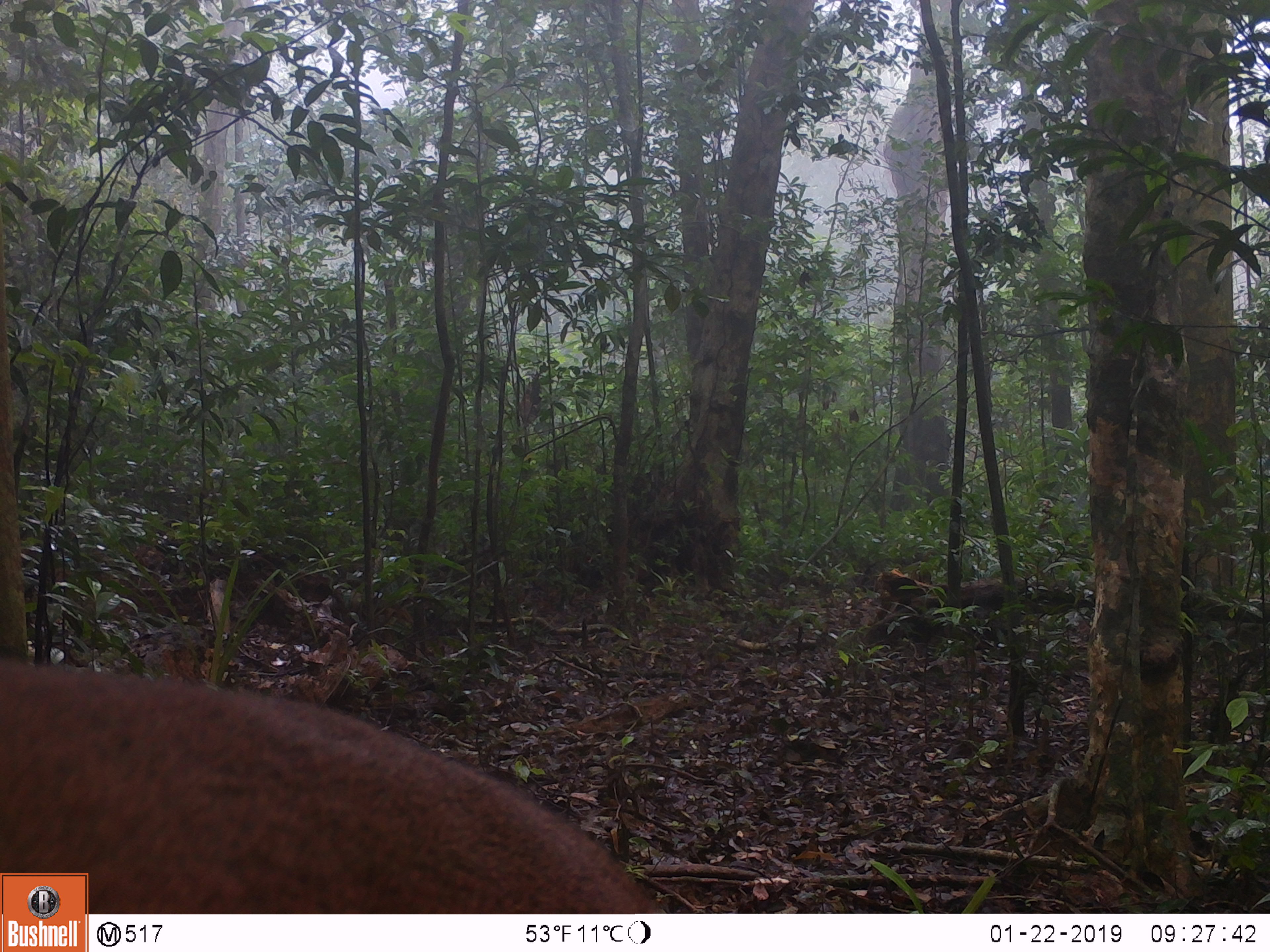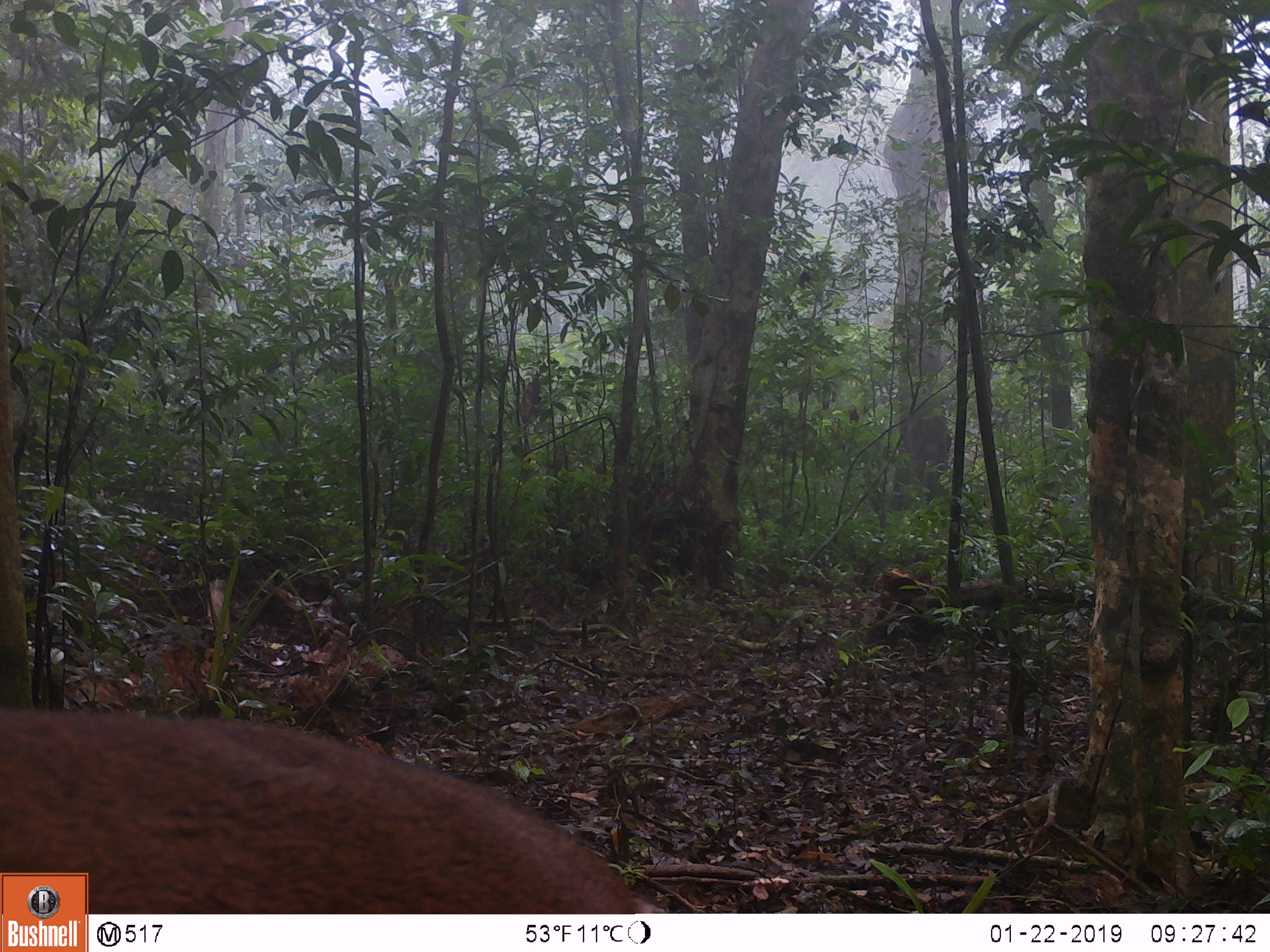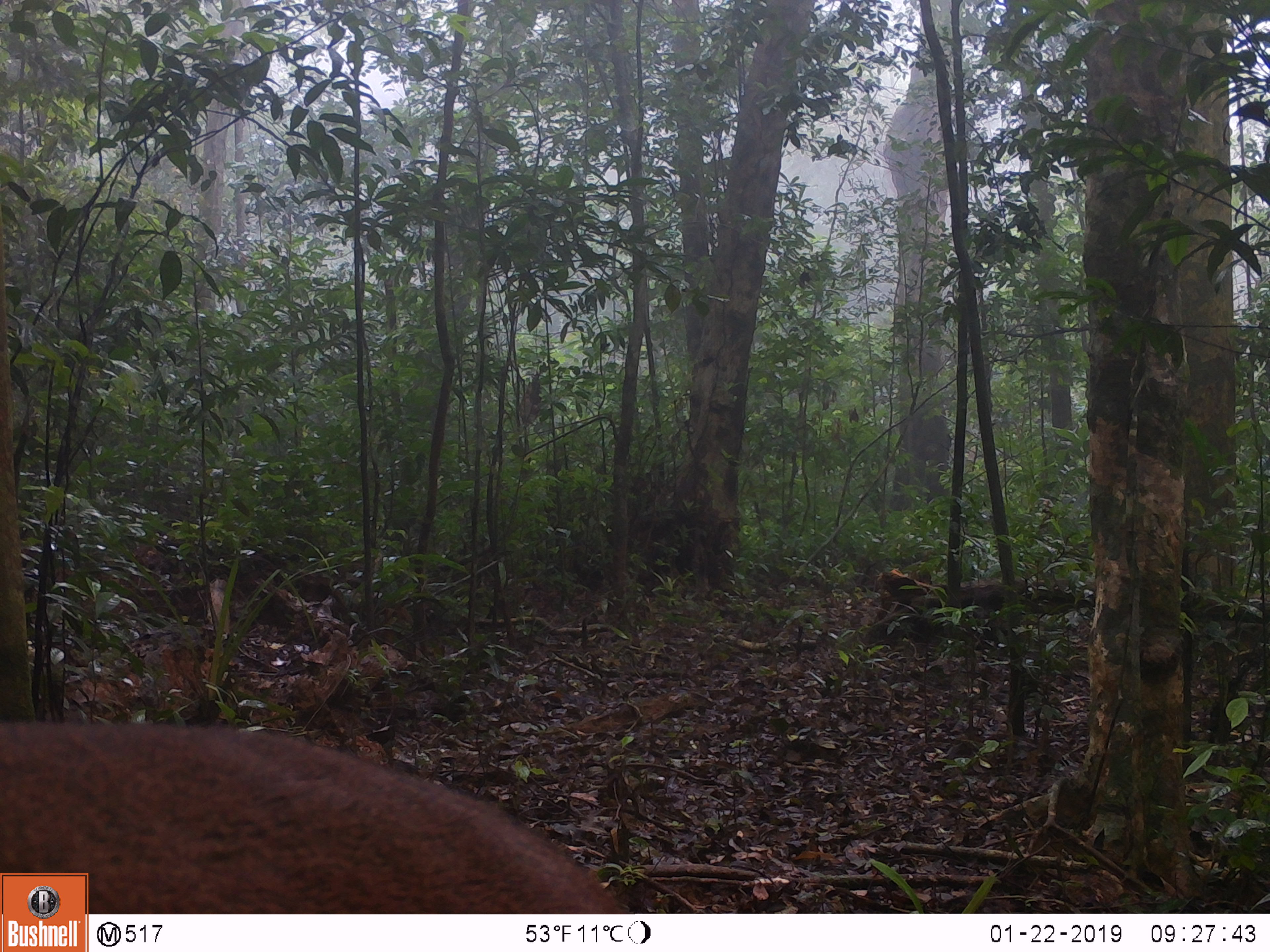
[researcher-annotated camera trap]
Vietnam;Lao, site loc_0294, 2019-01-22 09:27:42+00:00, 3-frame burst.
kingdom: Animalia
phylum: Chordata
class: Mammalia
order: Artiodactyla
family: Cervidae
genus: Muntiacus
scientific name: Muntiacus vuquangensis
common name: large-antlered muntjac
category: large antlered muntjac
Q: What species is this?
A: Large antlered muntjac (large-antlered muntjac) (Muntiacus vuquangensis).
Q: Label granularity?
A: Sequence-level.